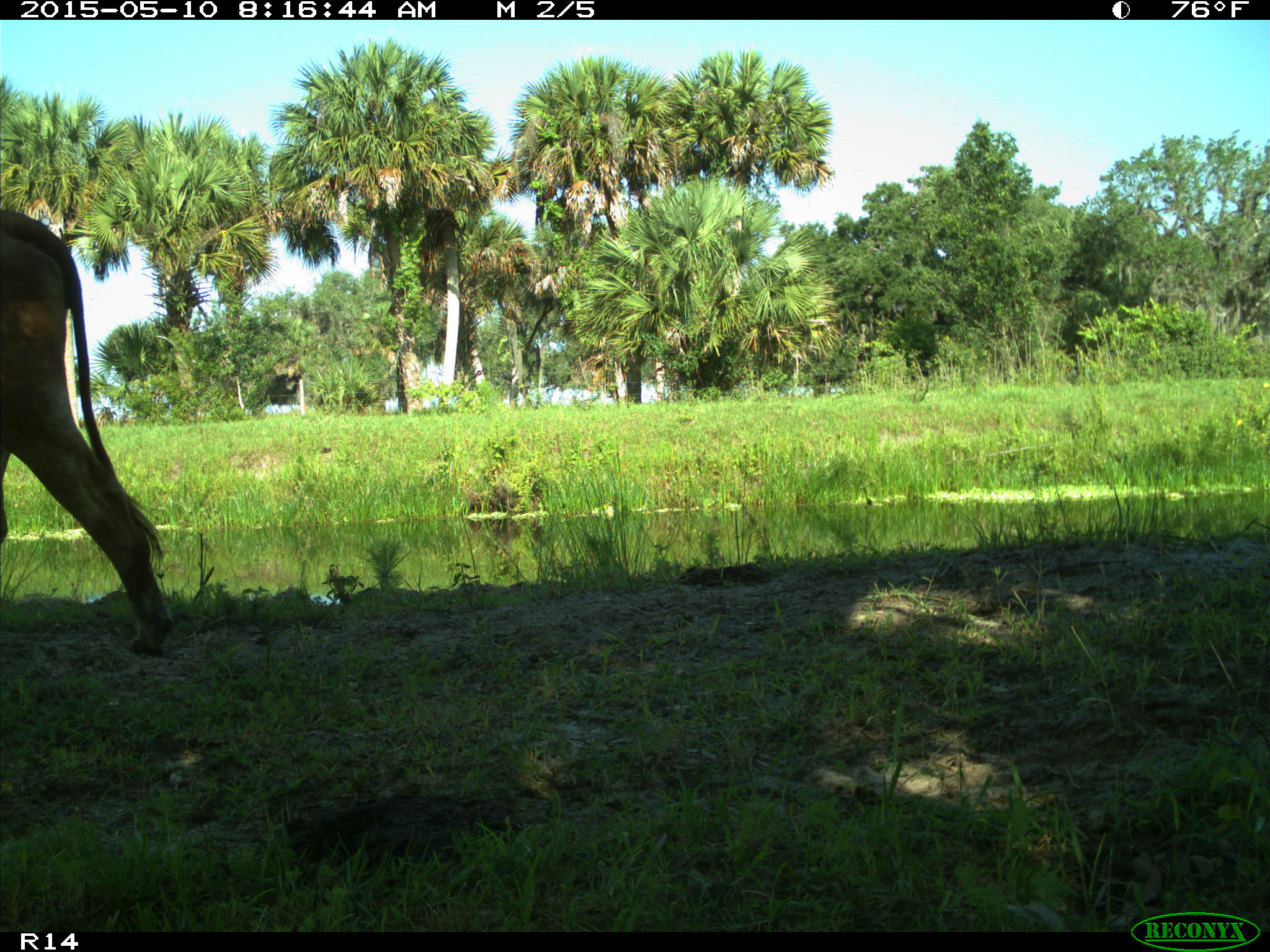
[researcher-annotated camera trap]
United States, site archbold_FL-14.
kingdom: Animalia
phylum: Chordata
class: Mammalia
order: Artiodactyla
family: Bovidae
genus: Bos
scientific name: Bos taurus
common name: domestic cow